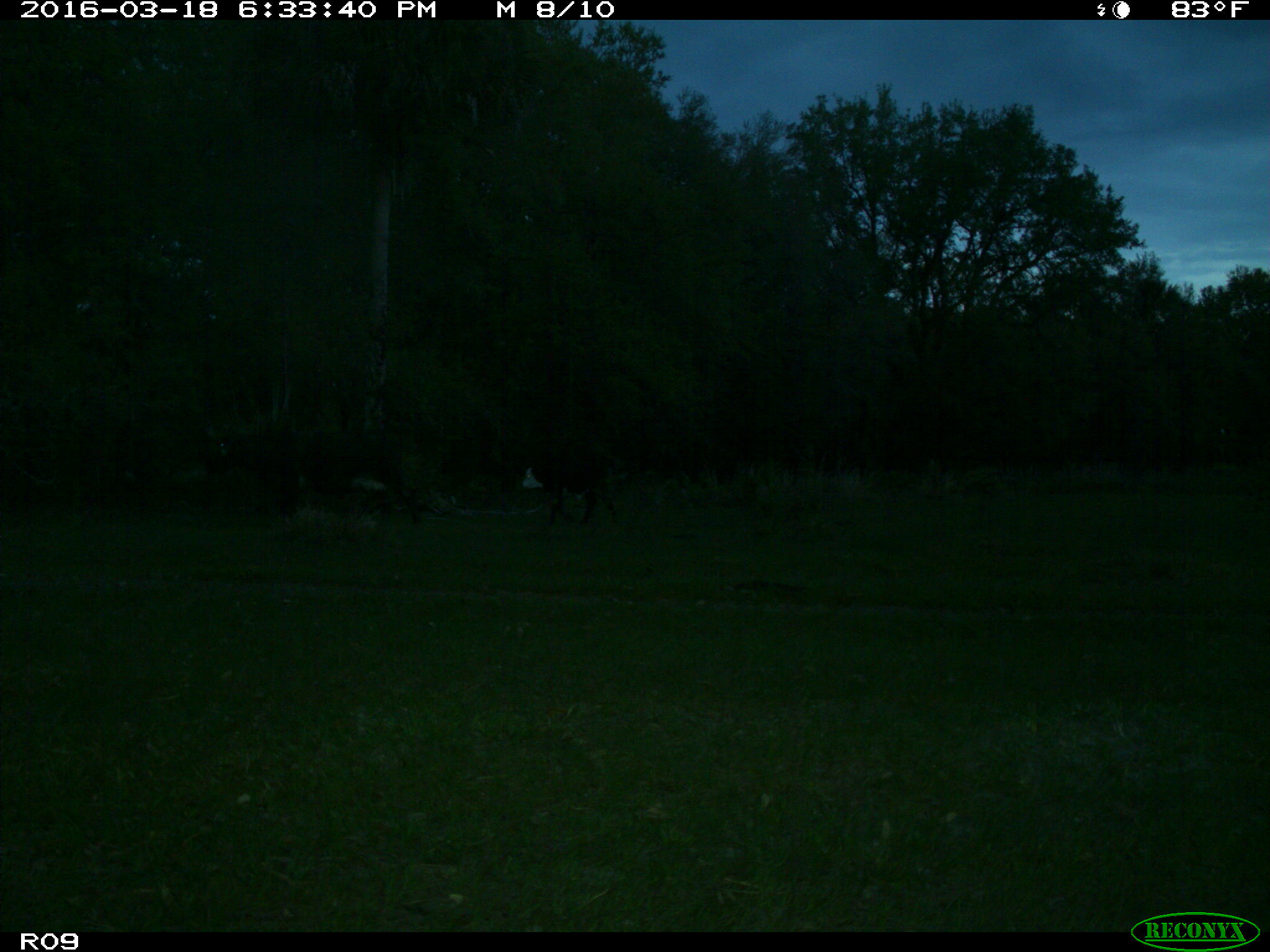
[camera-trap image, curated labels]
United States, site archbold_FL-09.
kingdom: Animalia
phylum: Chordata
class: Mammalia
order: Artiodactyla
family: Bovidae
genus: Bos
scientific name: Bos taurus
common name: domestic cow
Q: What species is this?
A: Bos taurus (domestic cow).